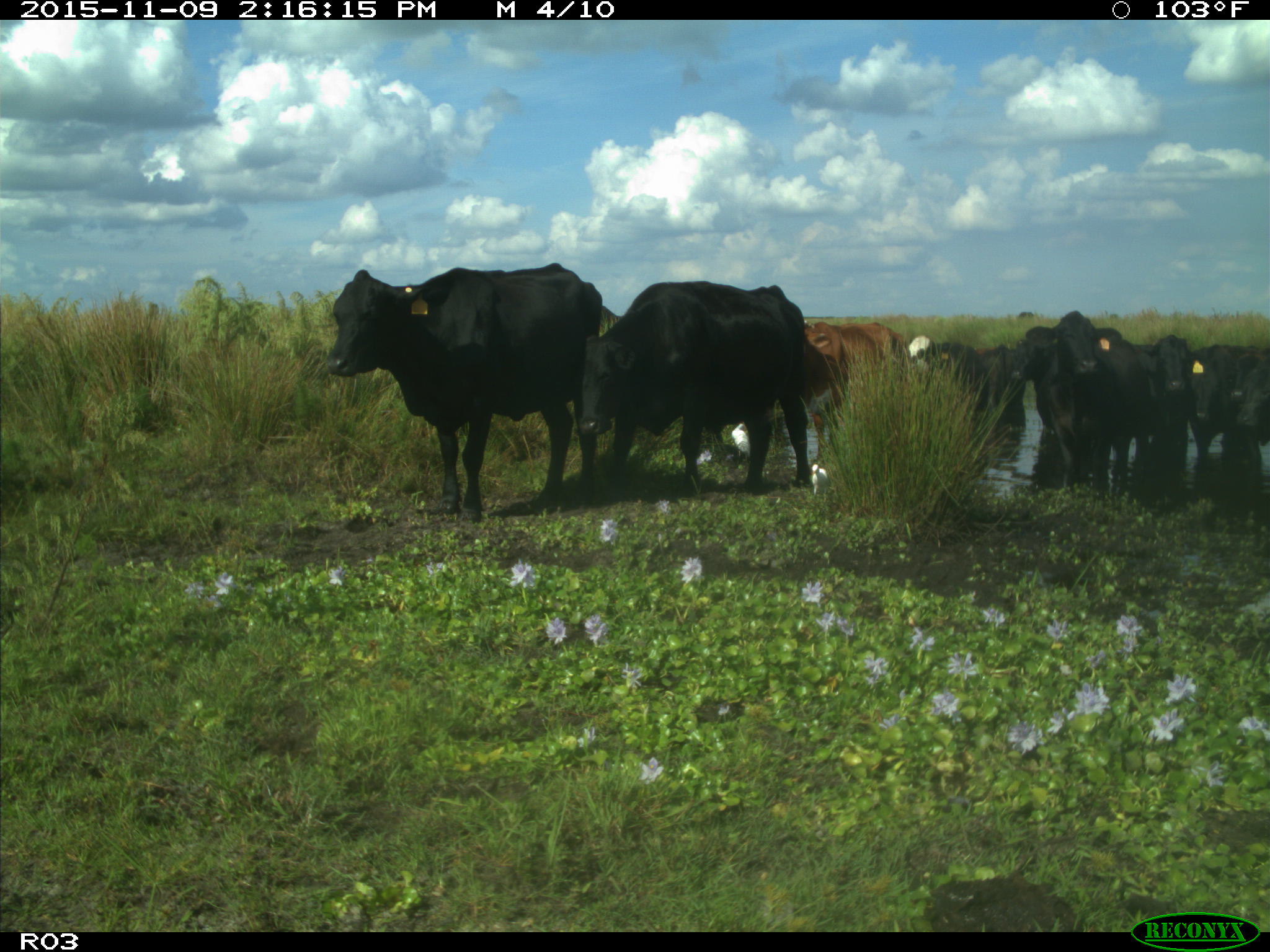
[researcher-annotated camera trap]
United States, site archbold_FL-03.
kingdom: Animalia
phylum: Chordata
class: Mammalia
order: Artiodactyla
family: Bovidae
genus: Bos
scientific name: Bos taurus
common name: domestic cow